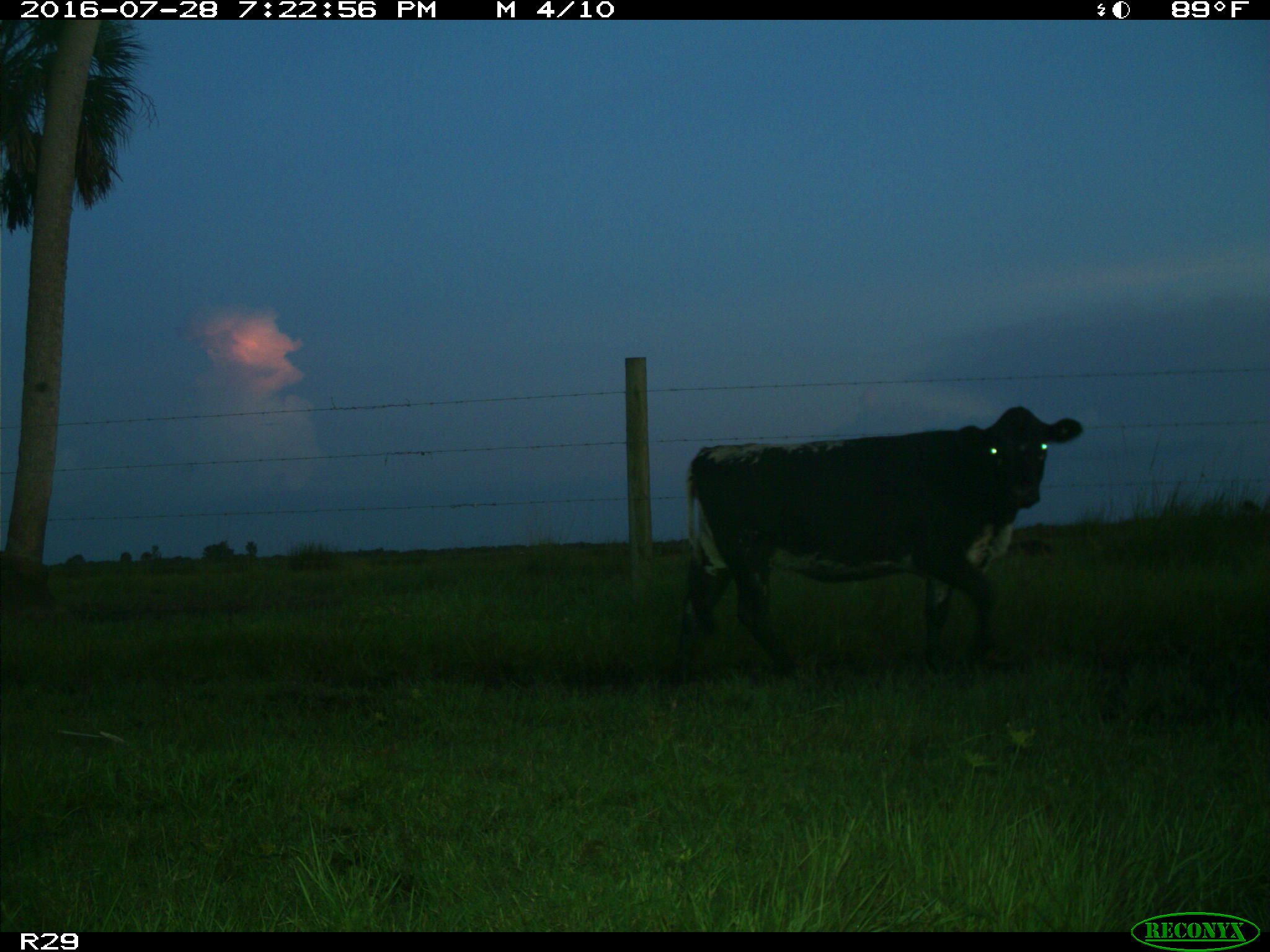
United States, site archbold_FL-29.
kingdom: Animalia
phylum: Chordata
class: Mammalia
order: Artiodactyla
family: Bovidae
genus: Bos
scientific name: Bos taurus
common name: domestic cow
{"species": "Bos taurus (domestic cow)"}